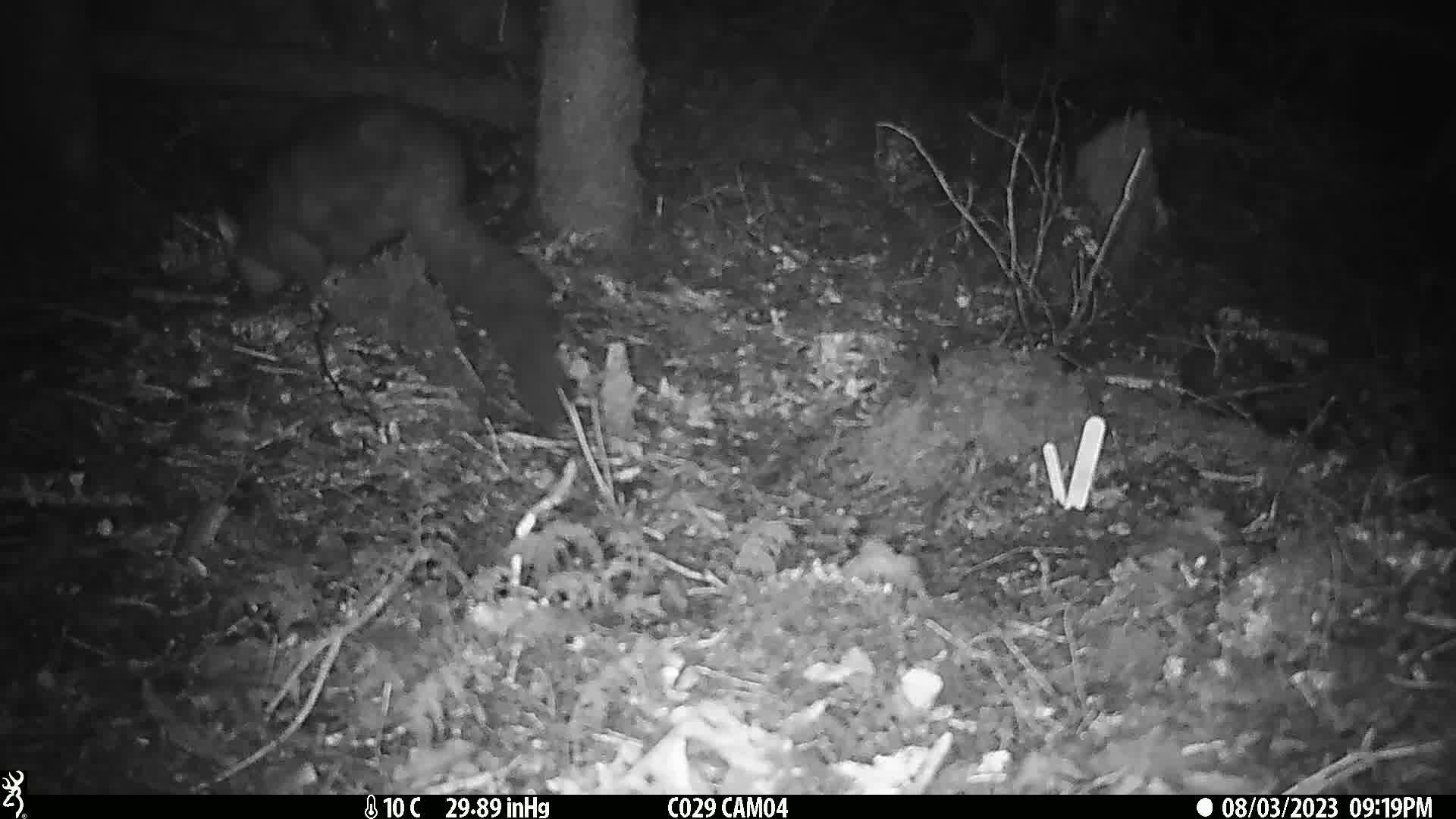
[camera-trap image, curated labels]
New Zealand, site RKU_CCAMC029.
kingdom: Animalia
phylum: Chordata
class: Mammalia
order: Diprotodontia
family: Phalangeridae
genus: Trichosurus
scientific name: Trichosurus vulpecula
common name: common brushtail possum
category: possum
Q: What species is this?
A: Possum (common brushtail possum) (Trichosurus vulpecula).